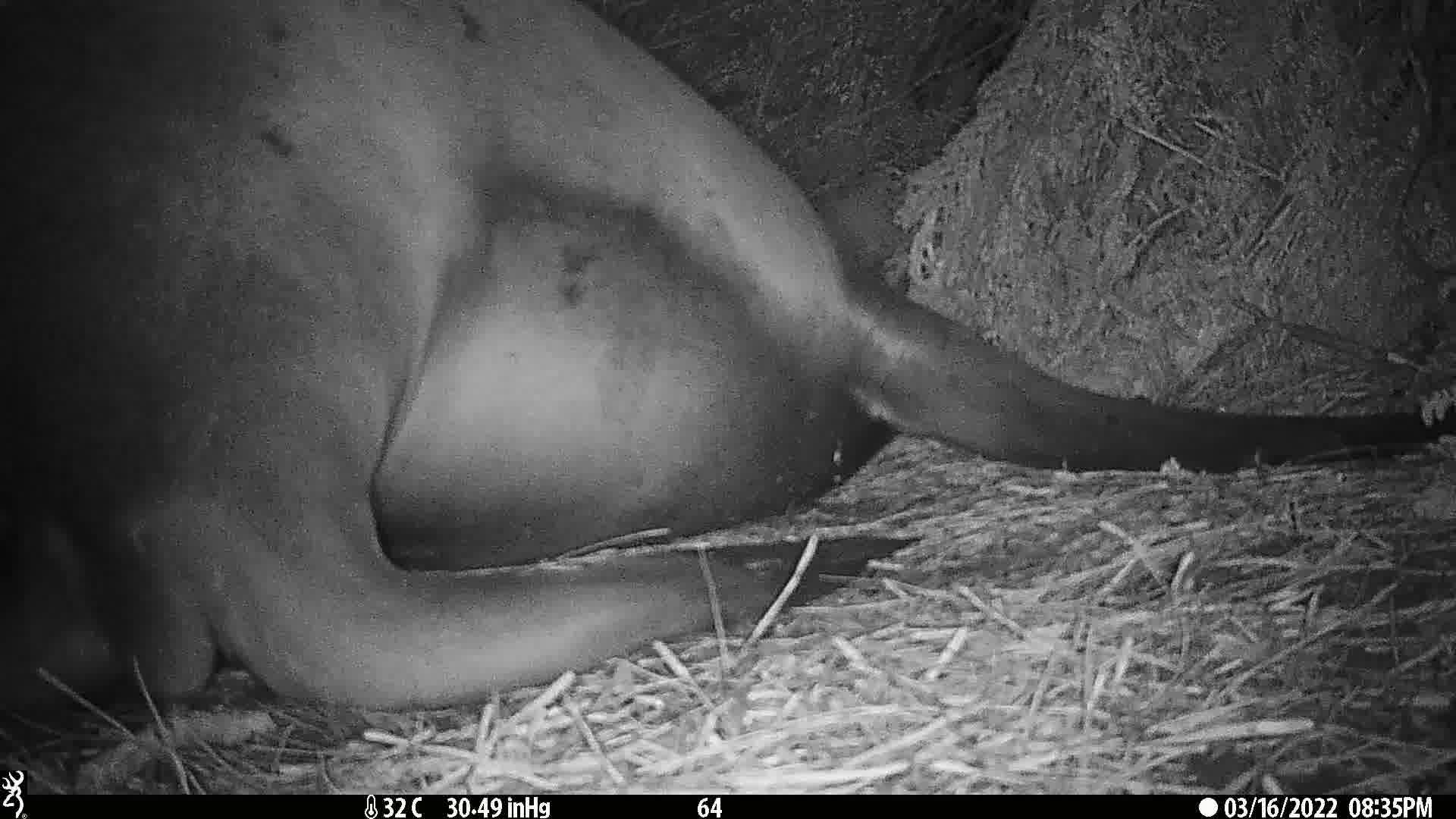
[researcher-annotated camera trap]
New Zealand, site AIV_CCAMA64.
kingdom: Animalia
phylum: Chordata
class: Mammalia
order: Carnivora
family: Otariidae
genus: Phocarctos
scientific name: Phocarctos hookeri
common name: new zealand sea lion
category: sealion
Sealion (new zealand sea lion) (Phocarctos hookeri).